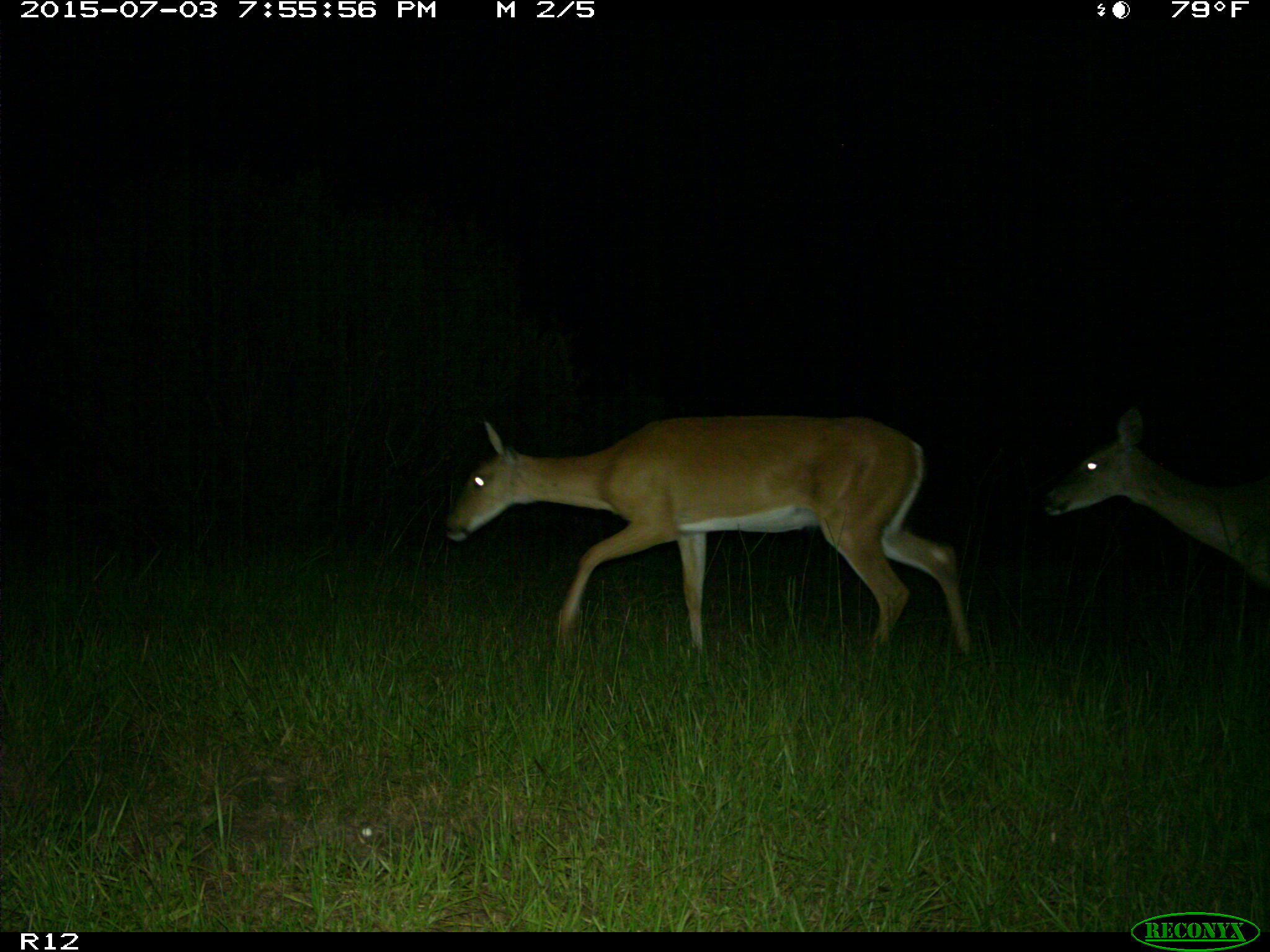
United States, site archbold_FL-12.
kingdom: Animalia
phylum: Chordata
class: Mammalia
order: Artiodactyla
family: Cervidae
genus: Odocoileus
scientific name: Odocoileus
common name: deer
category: unidentified deer